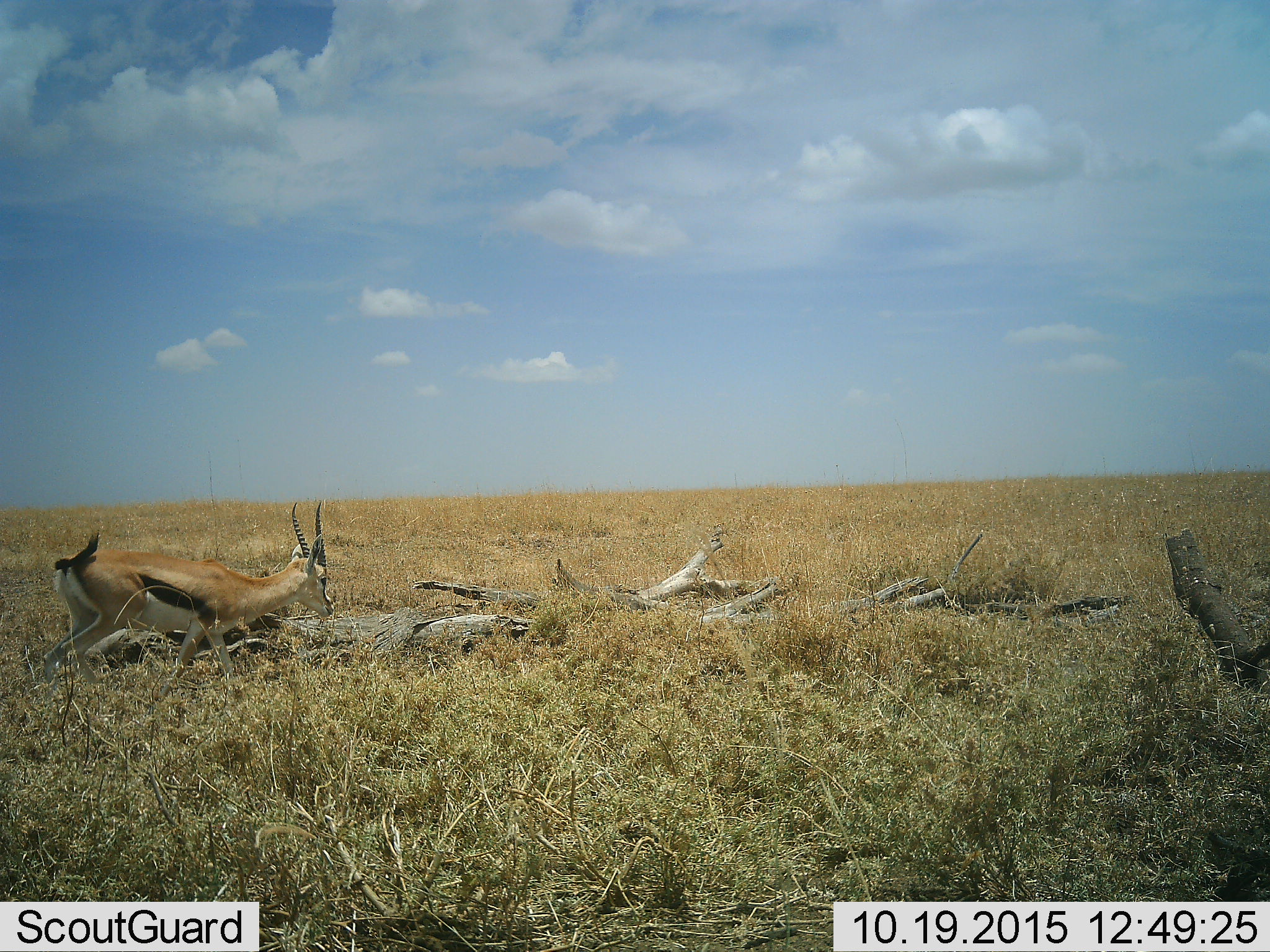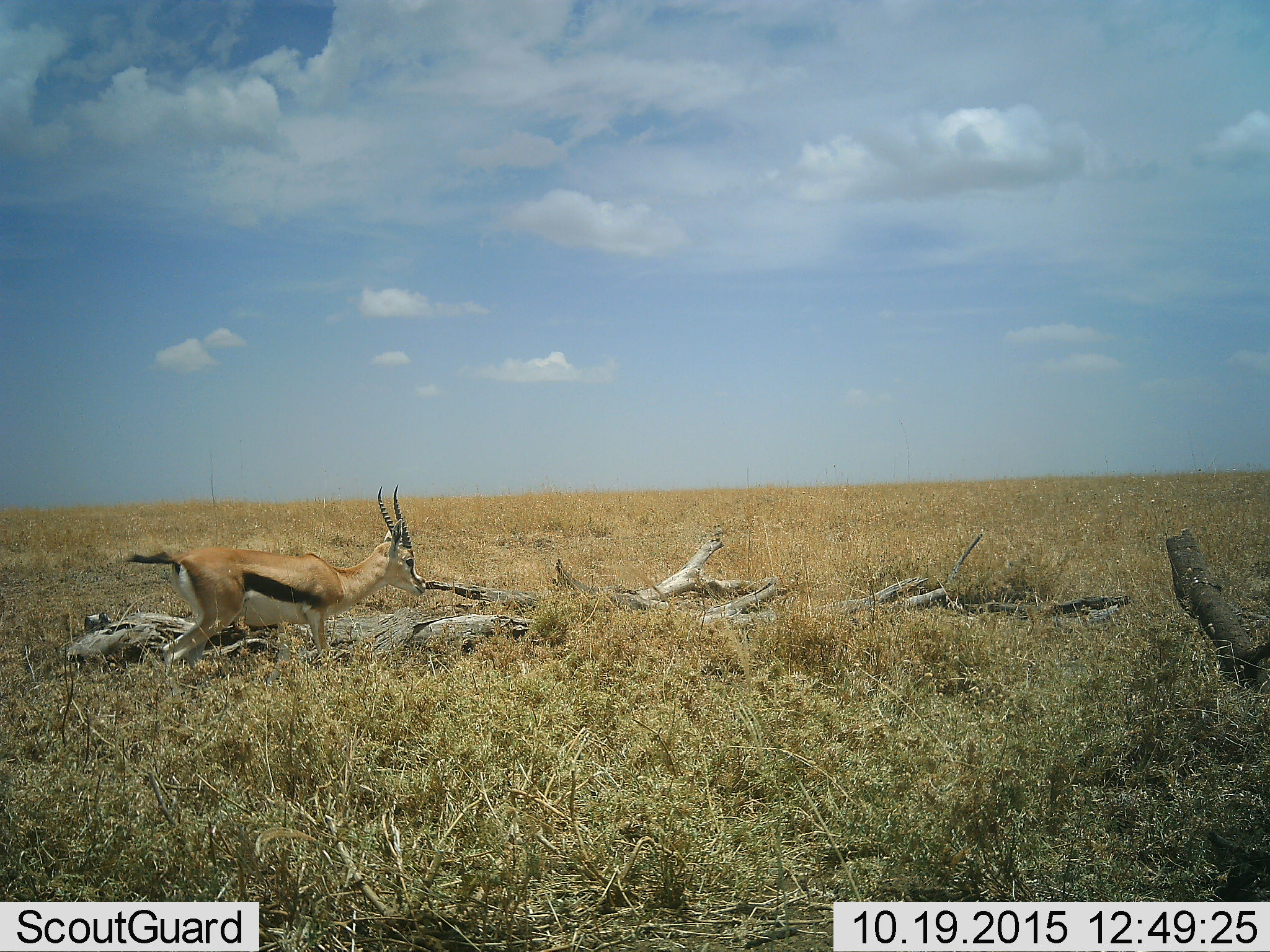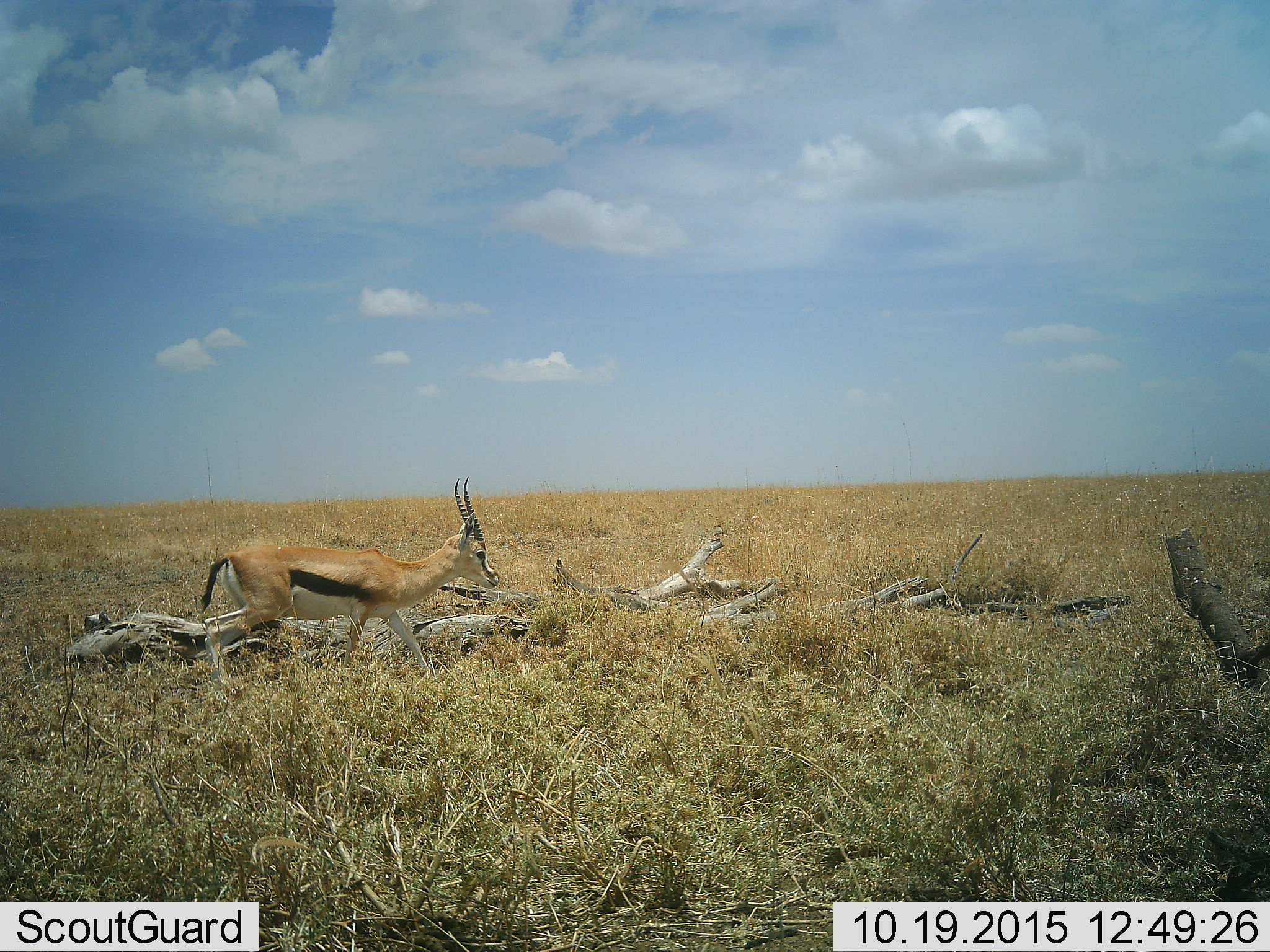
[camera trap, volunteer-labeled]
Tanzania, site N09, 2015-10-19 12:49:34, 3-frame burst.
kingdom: Animalia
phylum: Chordata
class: Mammalia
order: Artiodactyla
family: Bovidae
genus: Eudorcas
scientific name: Eudorcas thomsonii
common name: thomson's gazelle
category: gazellethomsons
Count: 1.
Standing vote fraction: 0%.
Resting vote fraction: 0%.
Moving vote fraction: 100%.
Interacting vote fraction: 0%.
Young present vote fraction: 0%.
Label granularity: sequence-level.